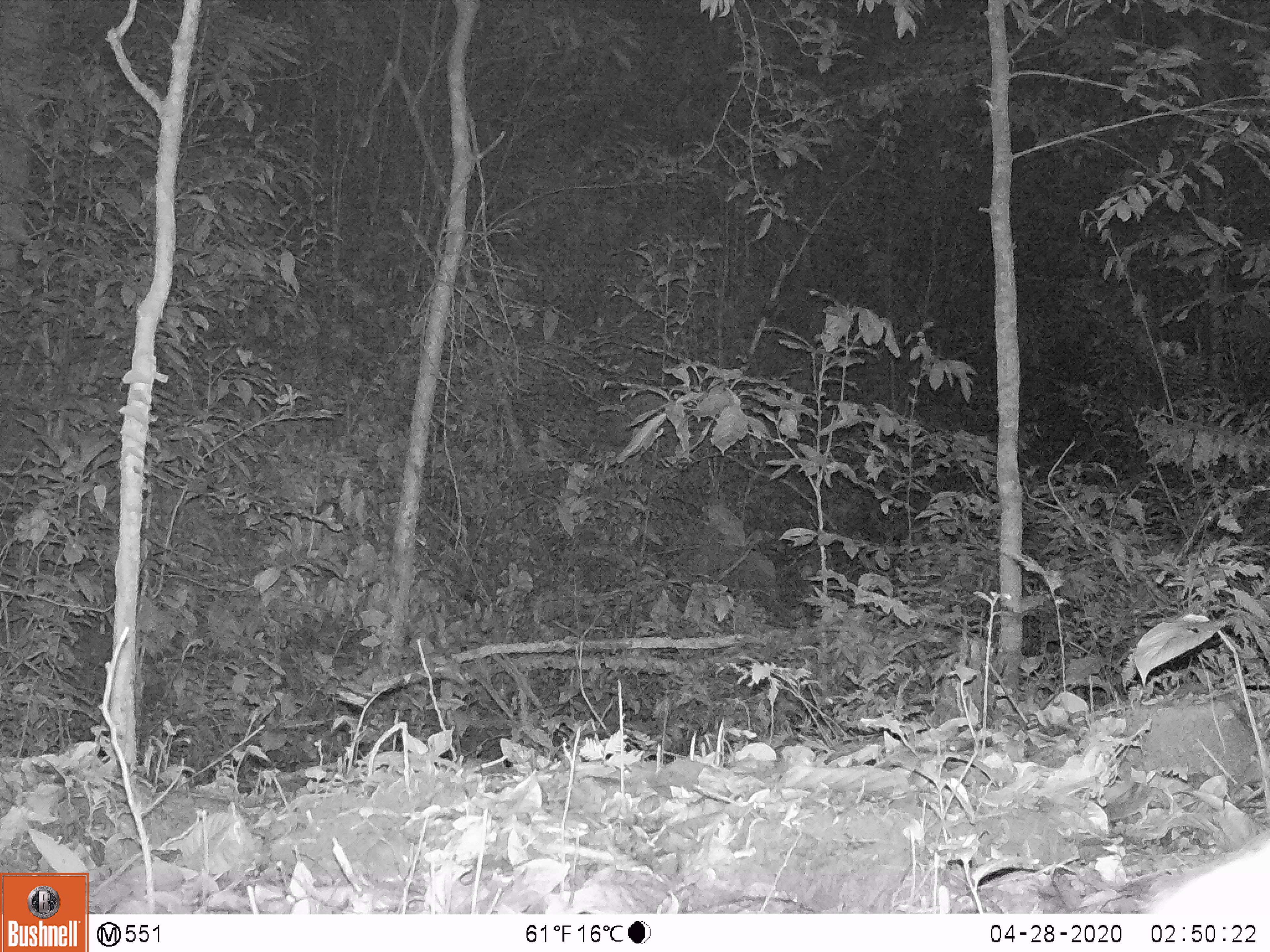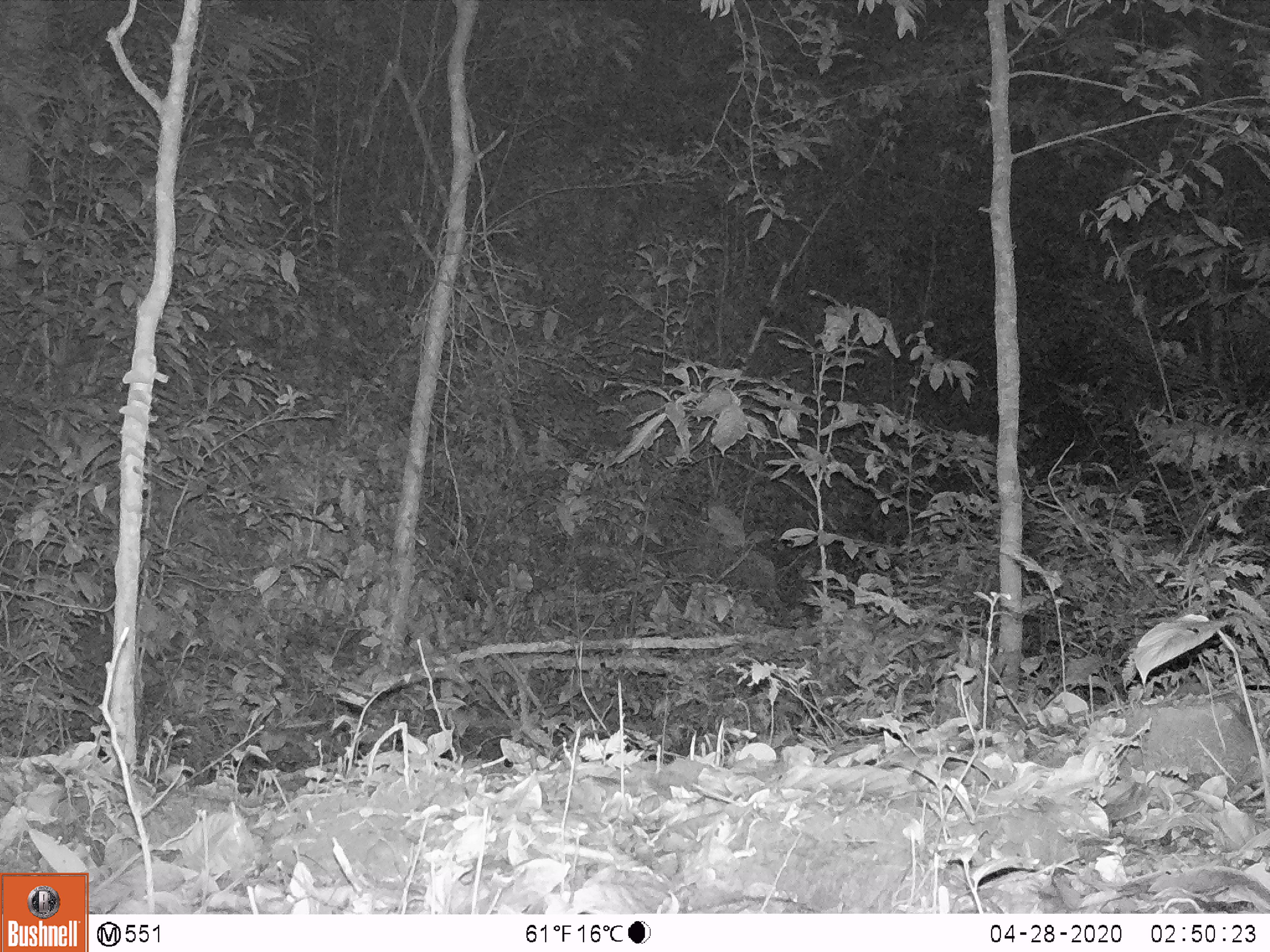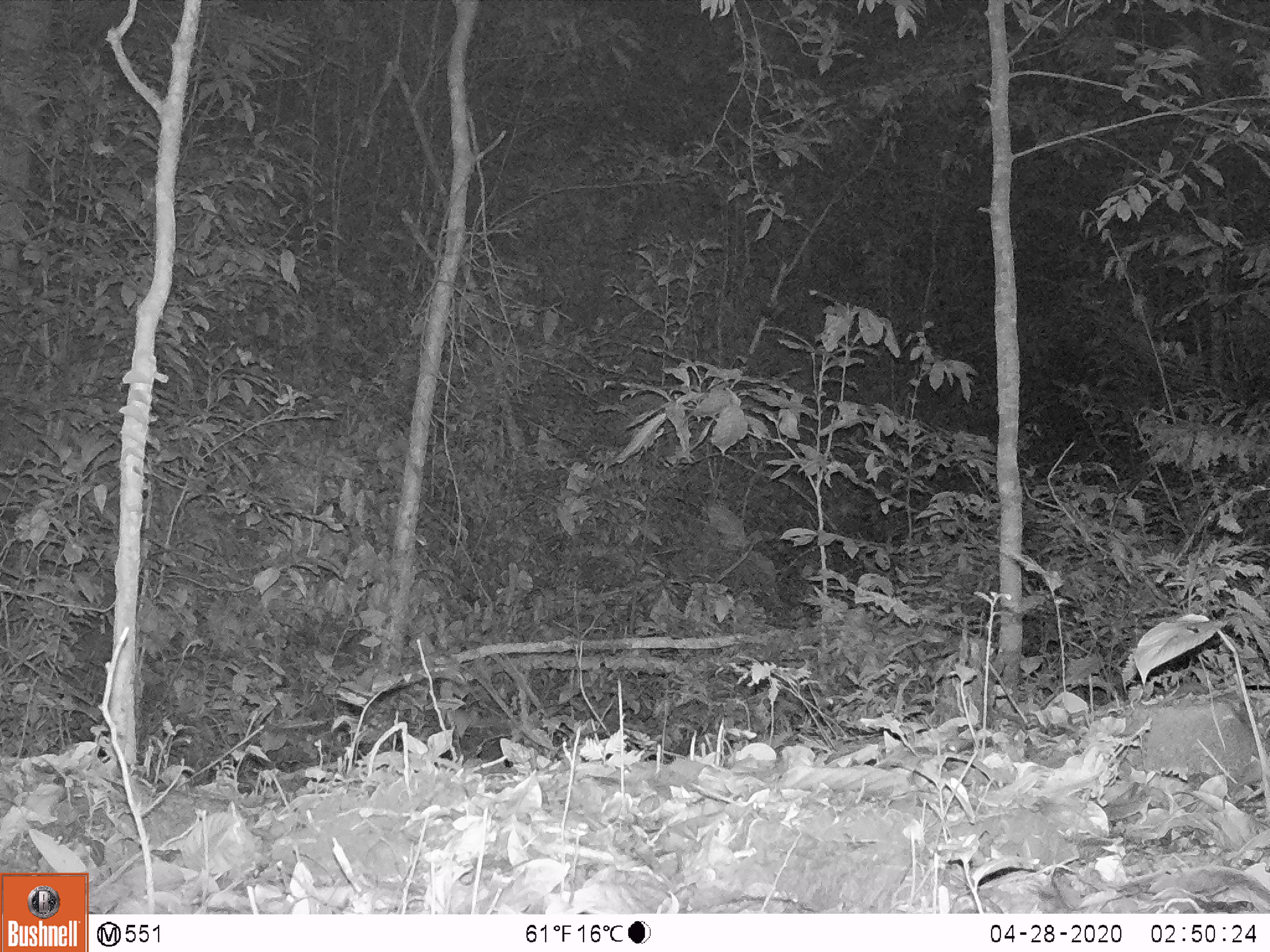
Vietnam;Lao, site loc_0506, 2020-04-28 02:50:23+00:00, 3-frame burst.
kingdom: Animalia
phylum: Chordata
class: Mammalia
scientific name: Mammalia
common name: mammal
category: unidentified small mammal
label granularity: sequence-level